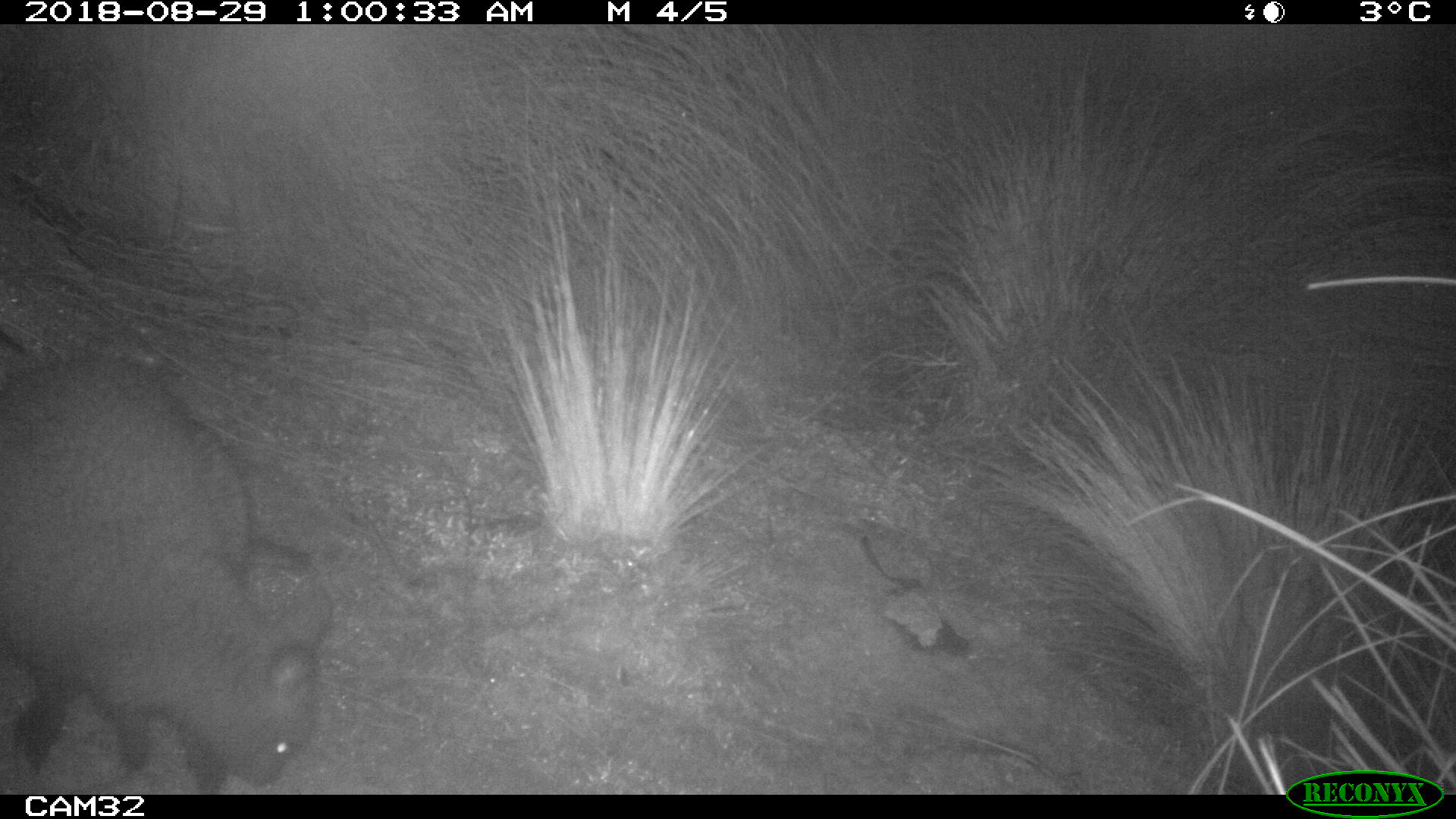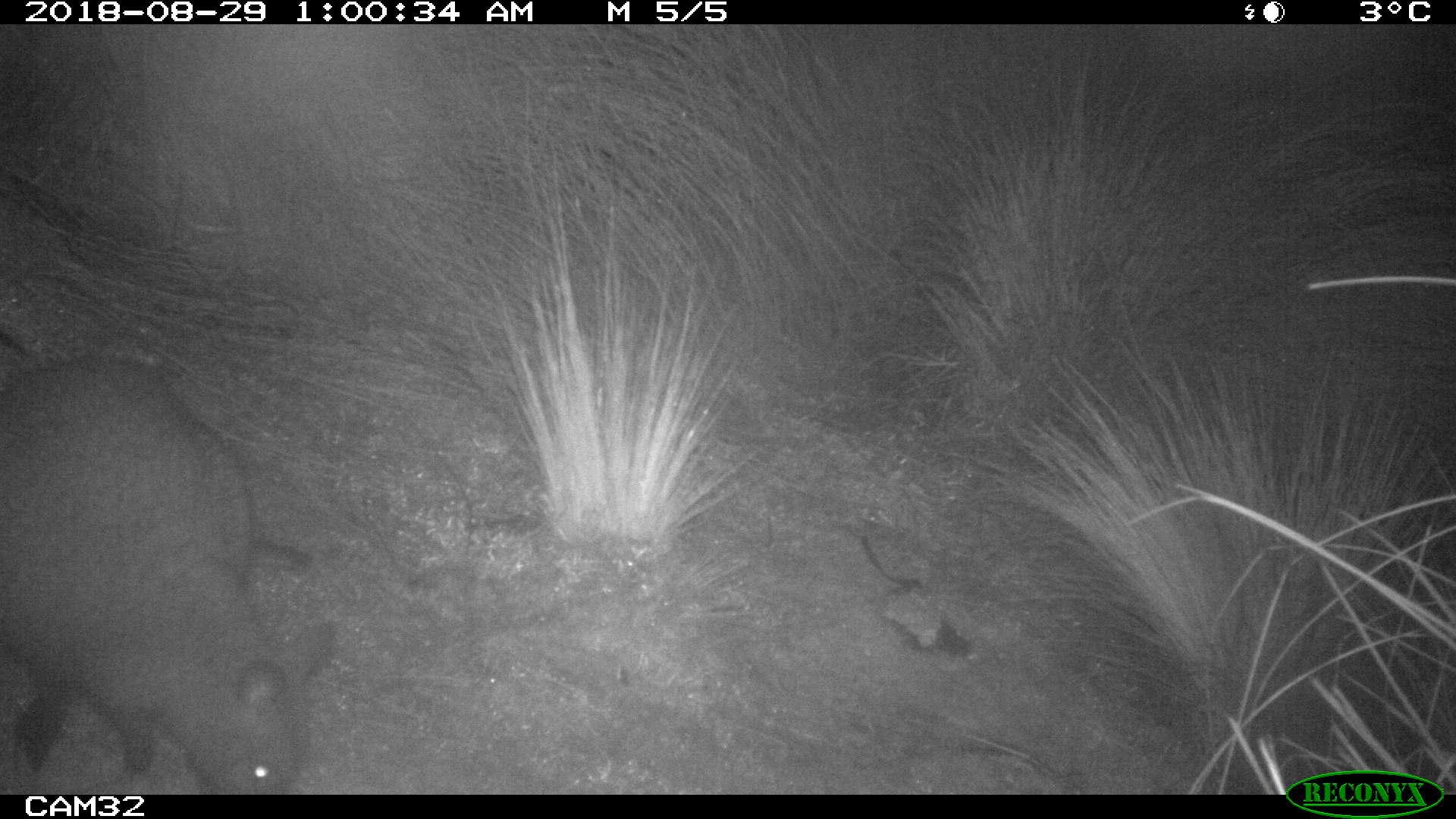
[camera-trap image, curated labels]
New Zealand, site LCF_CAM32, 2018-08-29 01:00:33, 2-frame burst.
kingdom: Animalia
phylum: Chordata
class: Mammalia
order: Diprotodontia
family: Macropodidae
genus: Notamacropus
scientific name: Notamacropus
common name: wallaby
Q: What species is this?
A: Wallaby (Notamacropus).